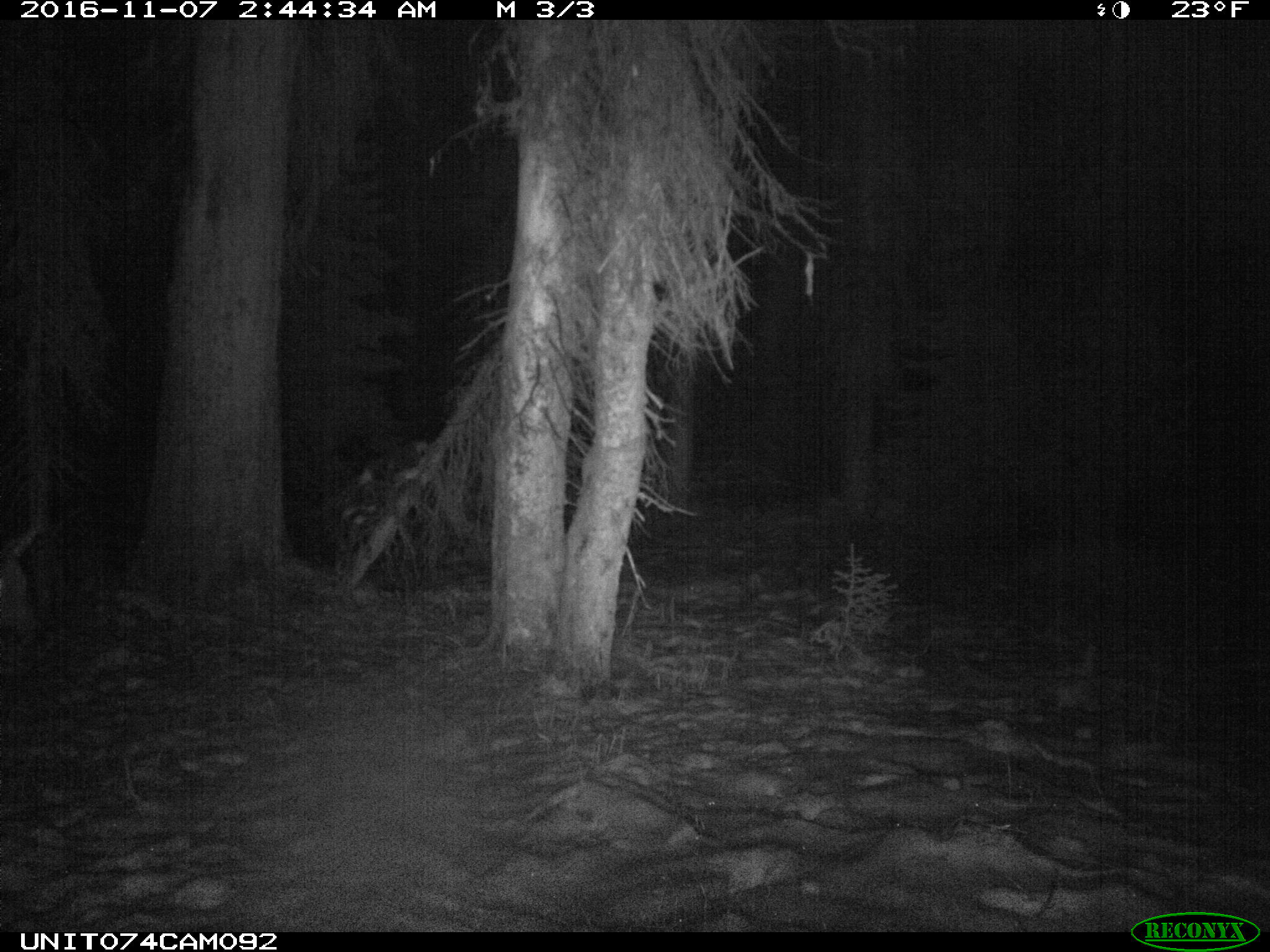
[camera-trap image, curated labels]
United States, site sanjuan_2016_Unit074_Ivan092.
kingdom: Animalia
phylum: Chordata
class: Mammalia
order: Artiodactyla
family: Cervidae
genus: Cervus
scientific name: Cervus elaphus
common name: red deer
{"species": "Cervus elaphus (red deer)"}